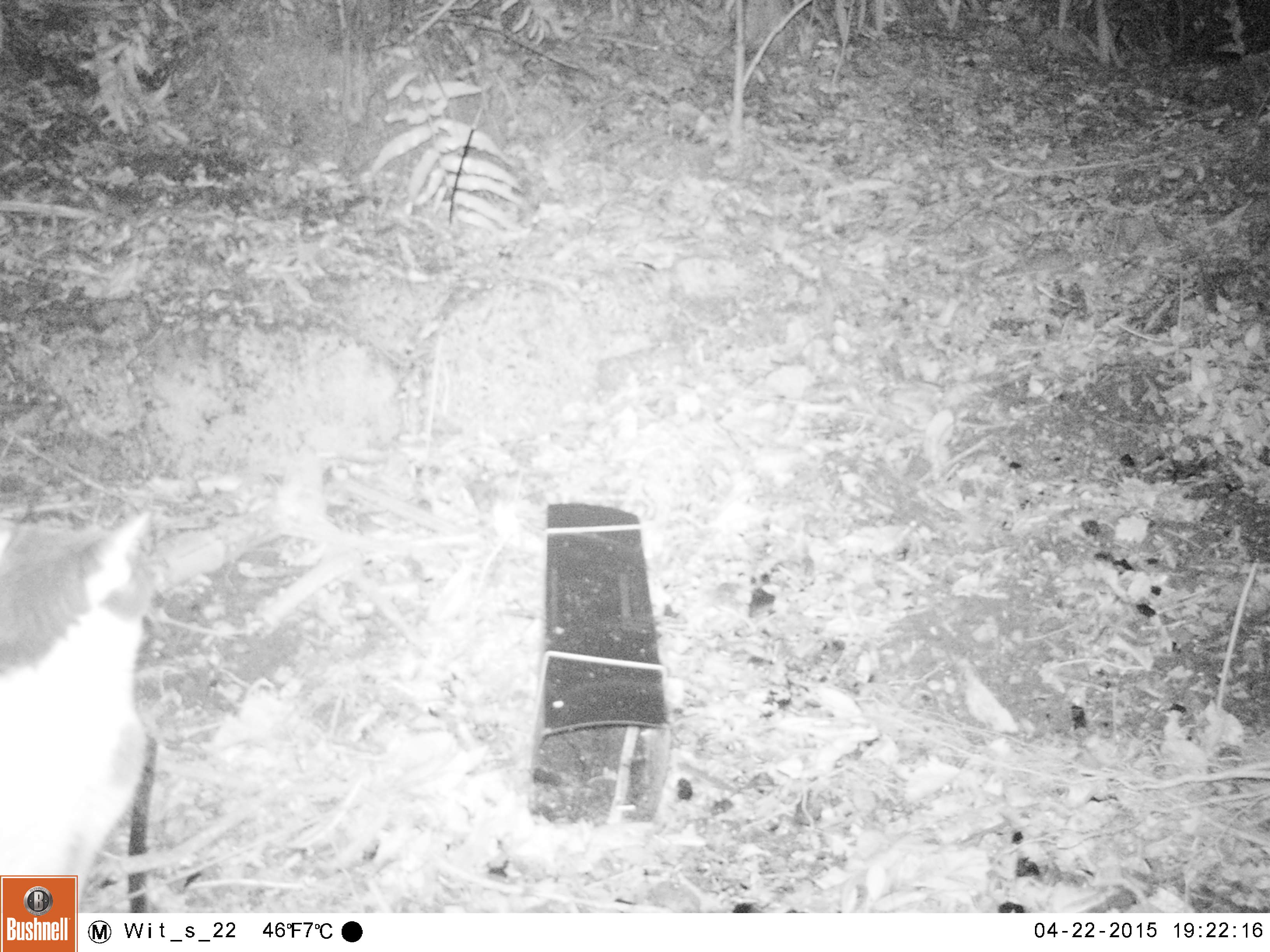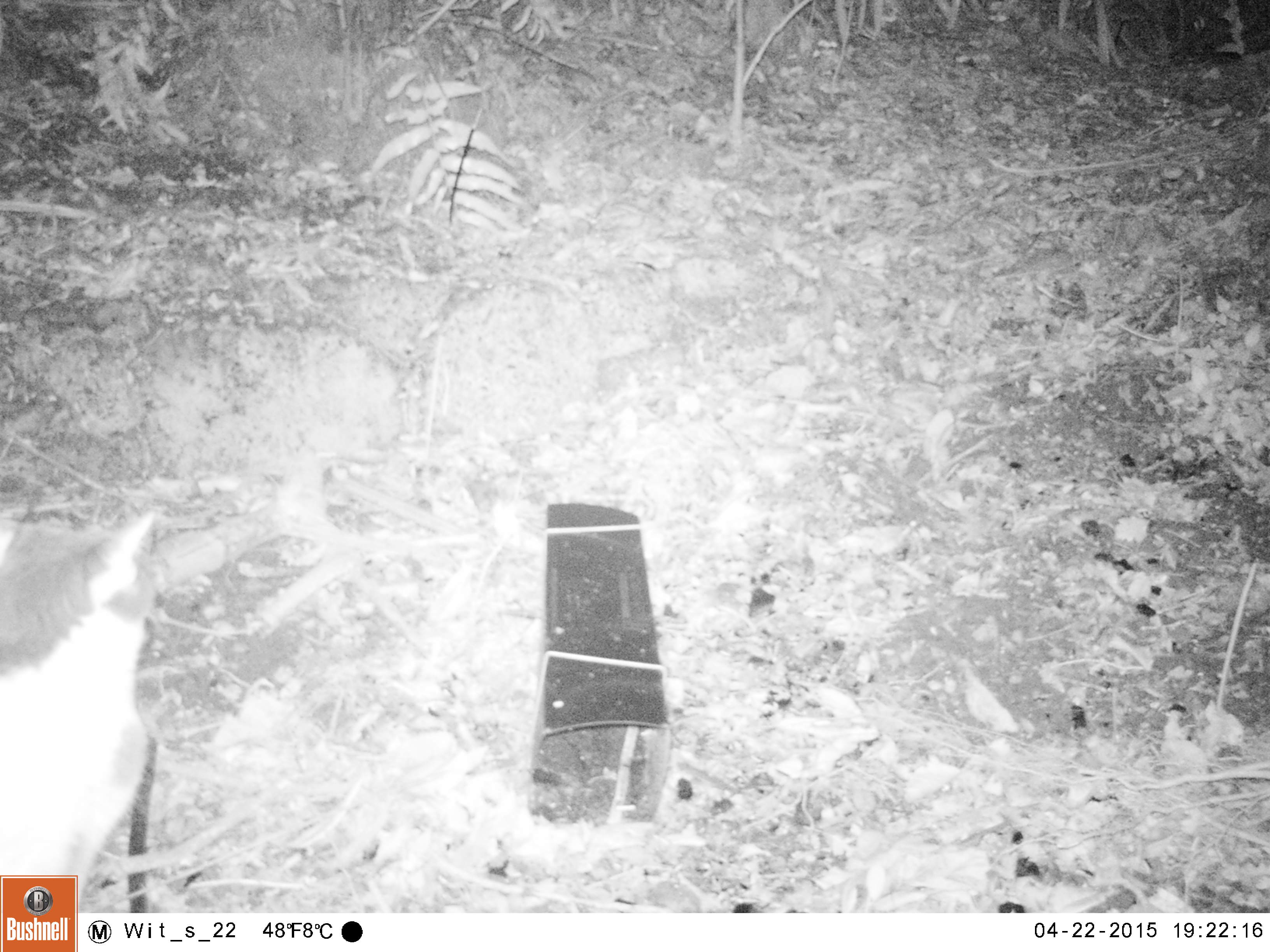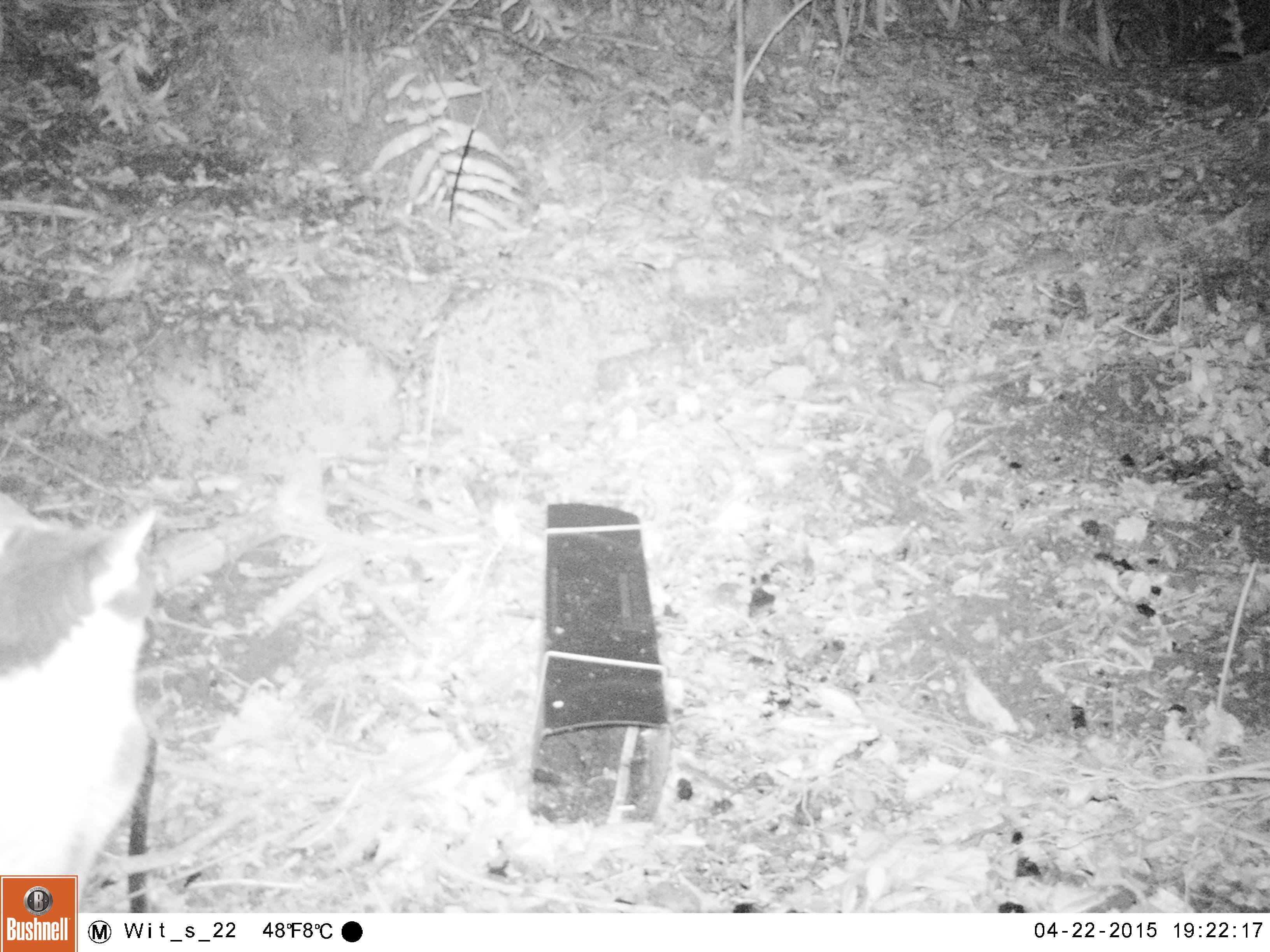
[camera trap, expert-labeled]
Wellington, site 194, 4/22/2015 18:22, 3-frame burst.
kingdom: Animalia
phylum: Chordata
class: Mammalia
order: Carnivora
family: Felidae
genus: Felis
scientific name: Felis catus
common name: cat